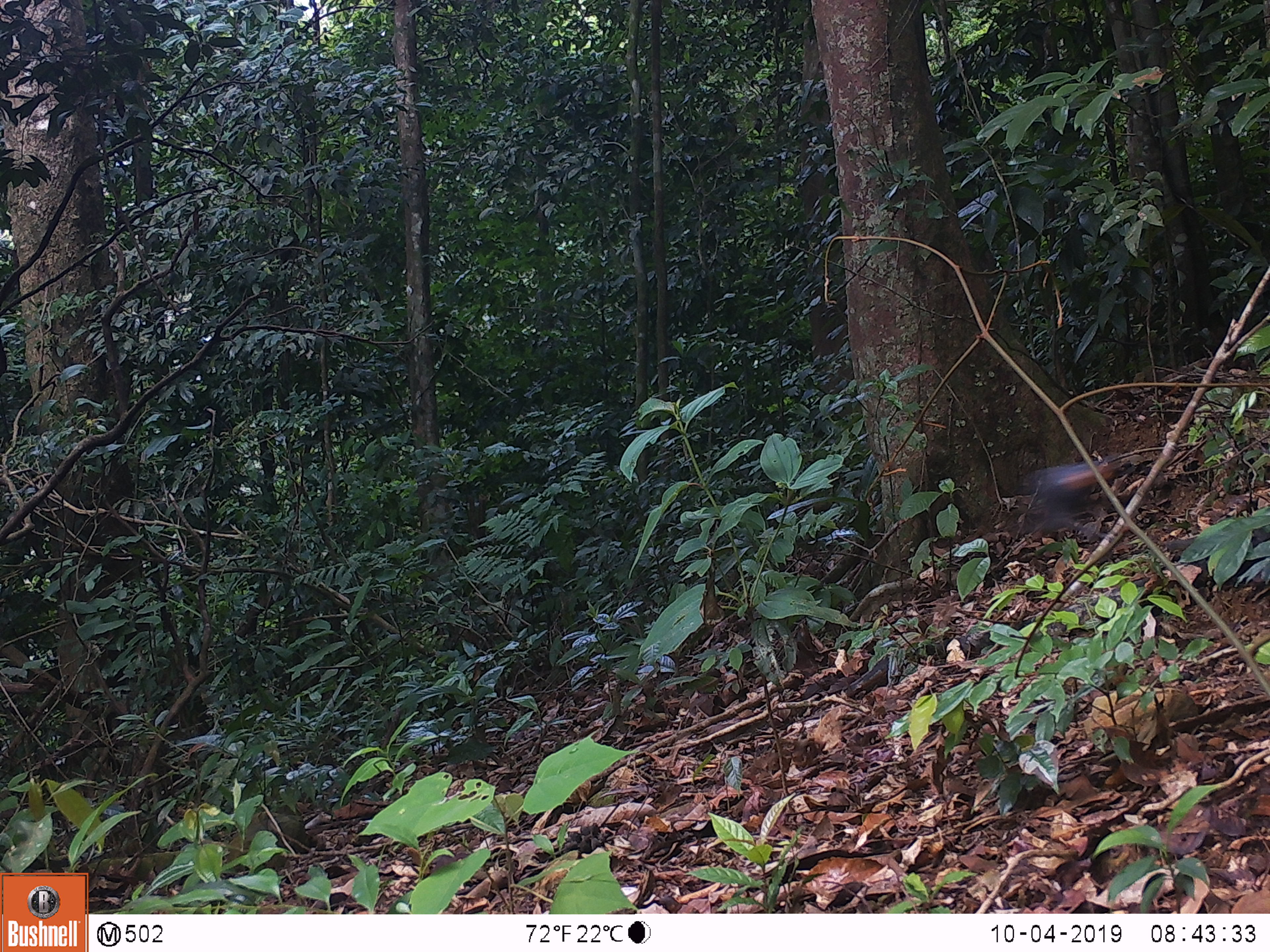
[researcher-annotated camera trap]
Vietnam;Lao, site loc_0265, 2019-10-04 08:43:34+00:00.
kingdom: Animalia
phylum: Chordata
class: Aves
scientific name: Aves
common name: bird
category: unidentified bird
Unidentified bird (bird) (Aves). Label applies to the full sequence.